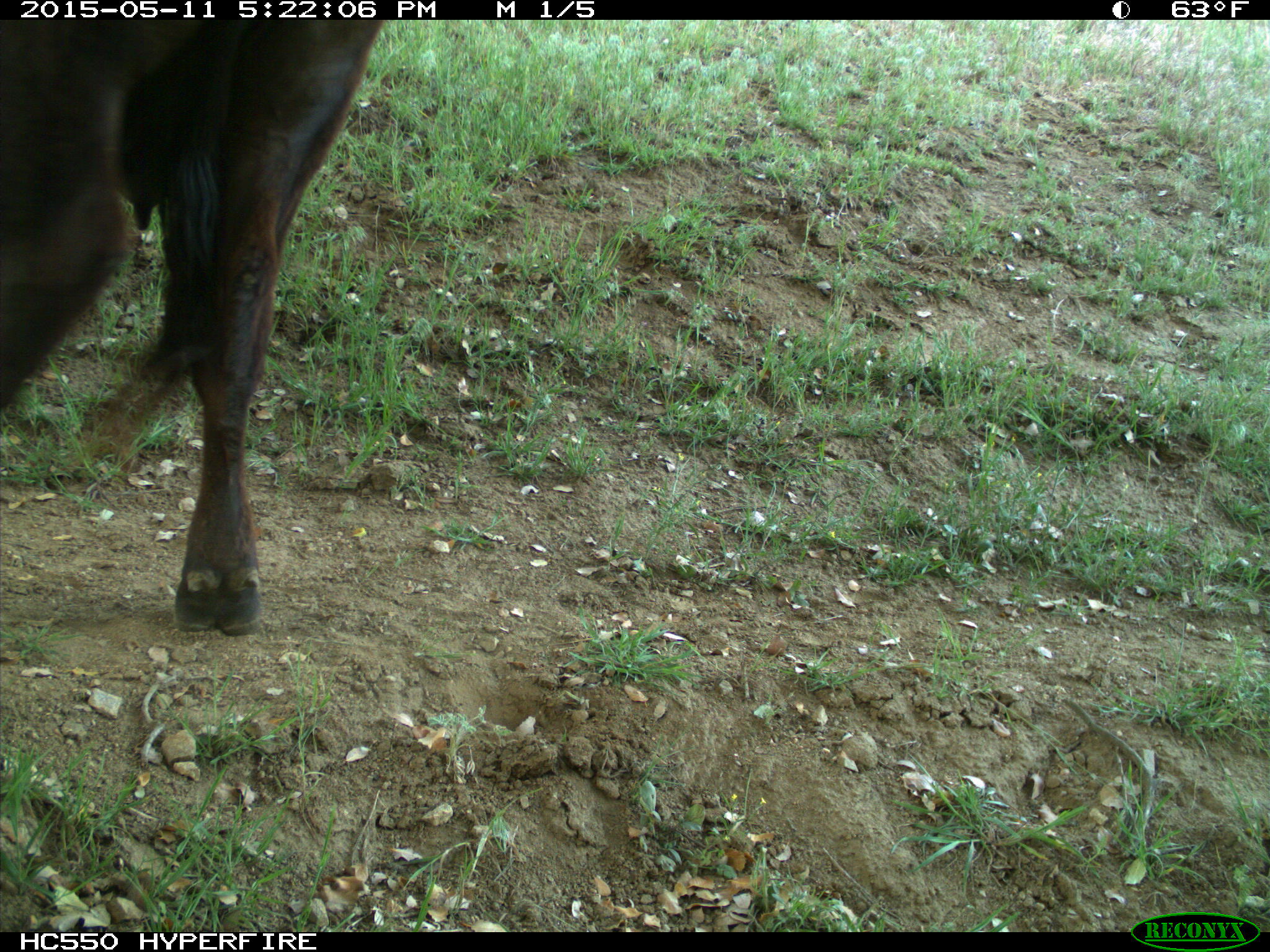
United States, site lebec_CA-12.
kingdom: Animalia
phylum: Chordata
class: Mammalia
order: Artiodactyla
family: Bovidae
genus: Bos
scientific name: Bos taurus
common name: domestic cow